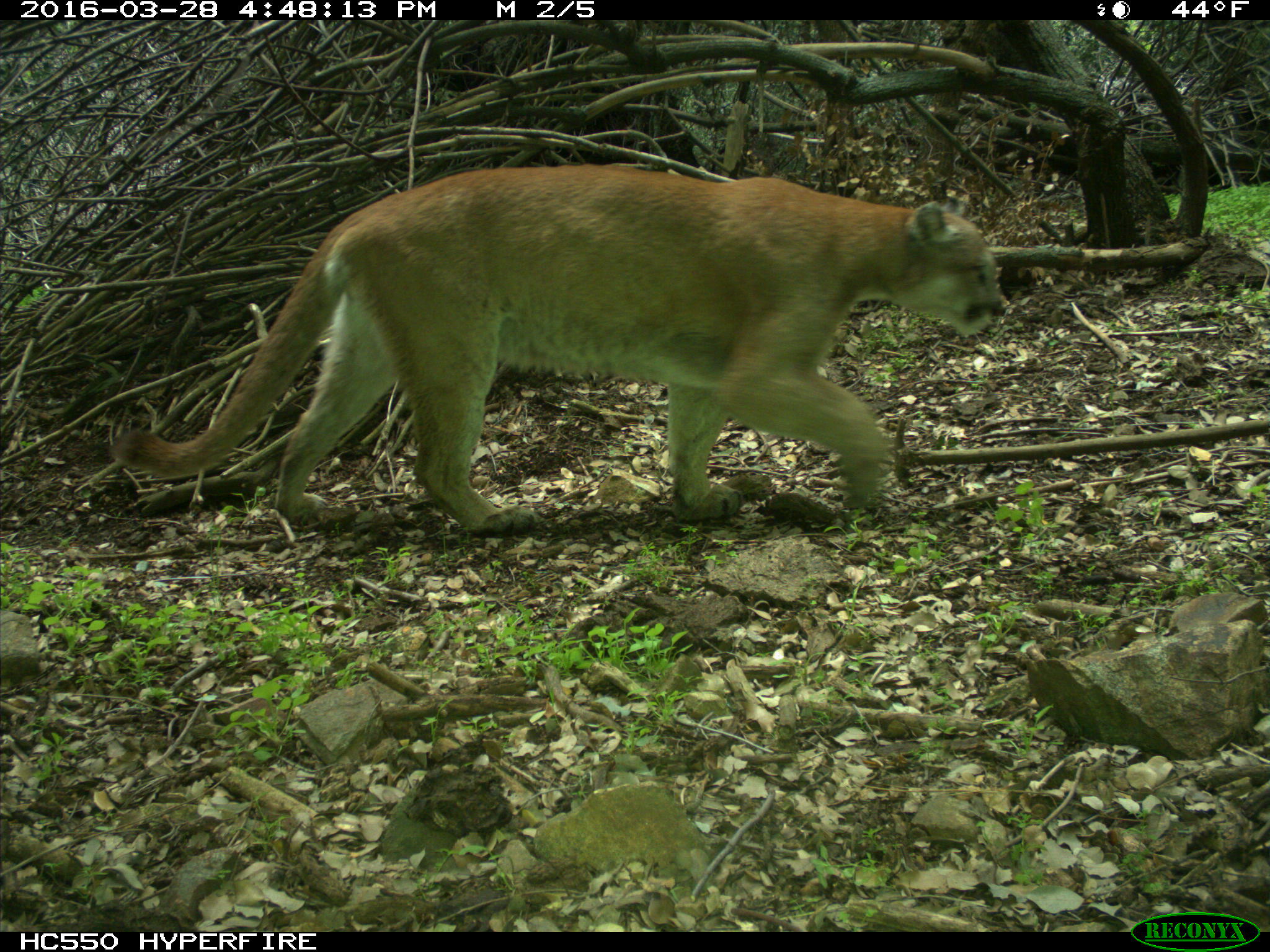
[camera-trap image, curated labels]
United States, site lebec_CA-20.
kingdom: Animalia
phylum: Chordata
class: Mammalia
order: Carnivora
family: Felidae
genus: Puma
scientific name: Puma concolor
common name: mountain lion